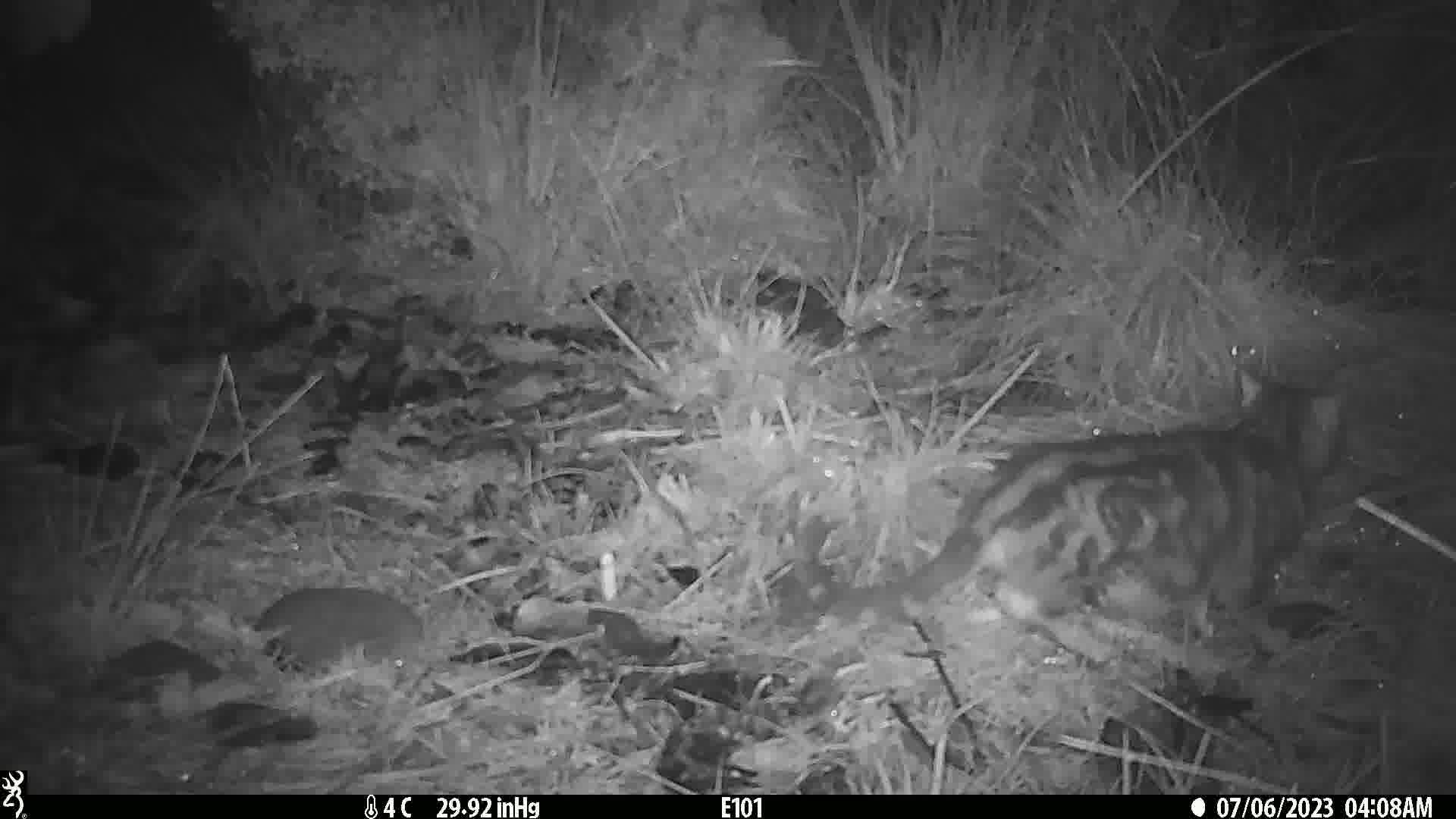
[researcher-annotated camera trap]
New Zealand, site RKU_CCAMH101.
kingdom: Animalia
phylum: Chordata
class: Mammalia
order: Carnivora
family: Felidae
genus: Felis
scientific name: Felis catus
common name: domestic cat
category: cat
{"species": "cat (domestic cat) (Felis catus)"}